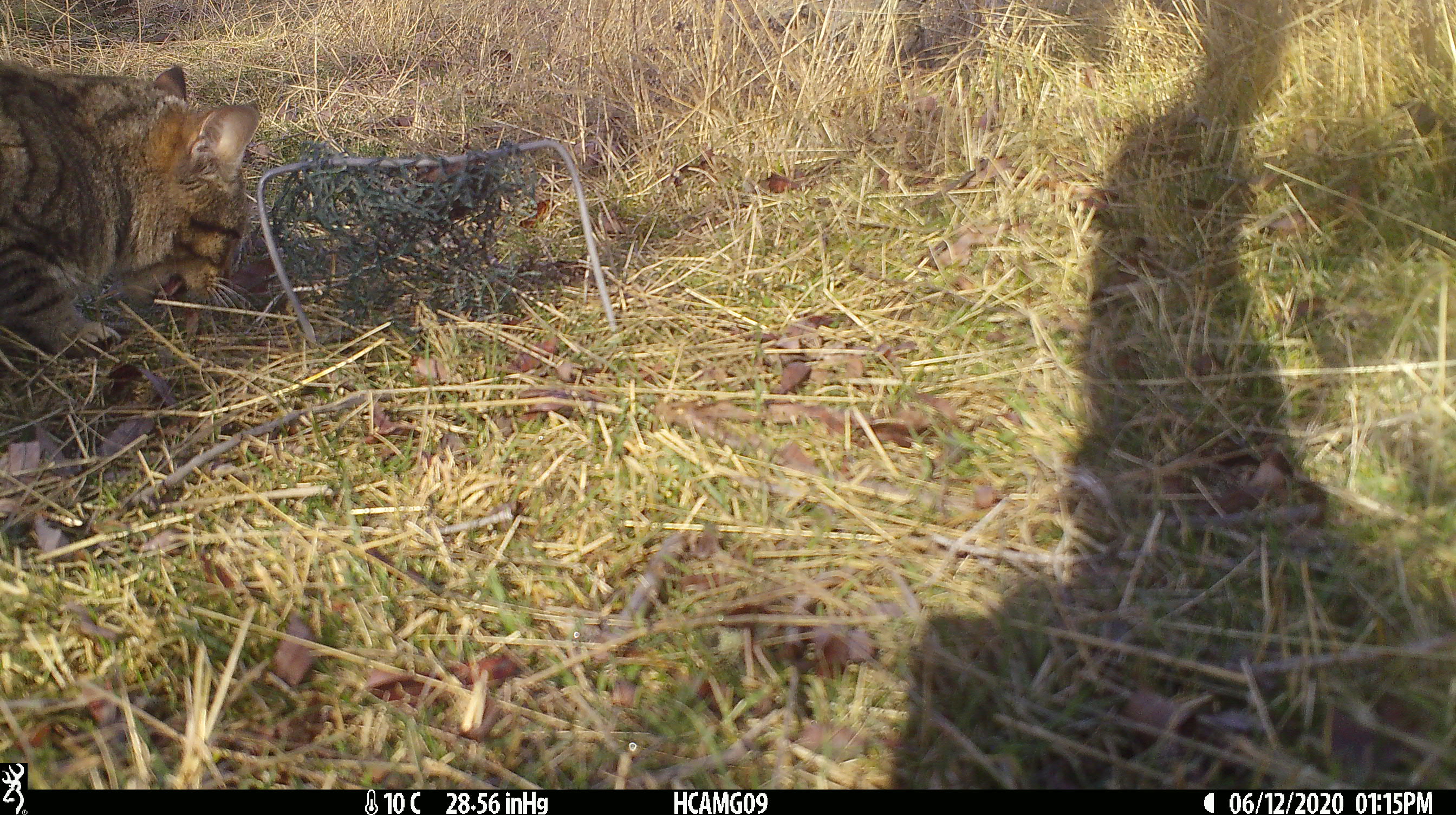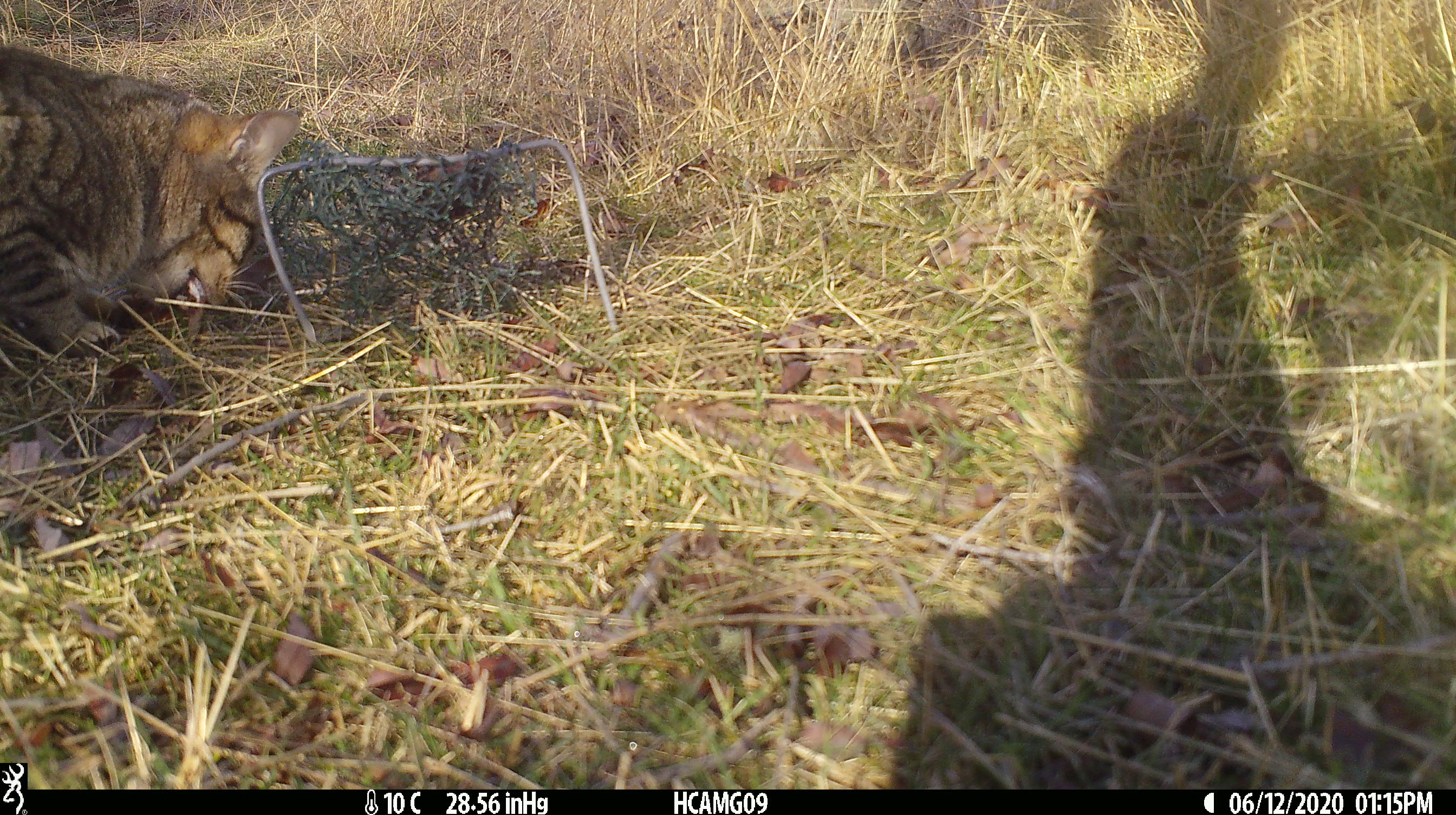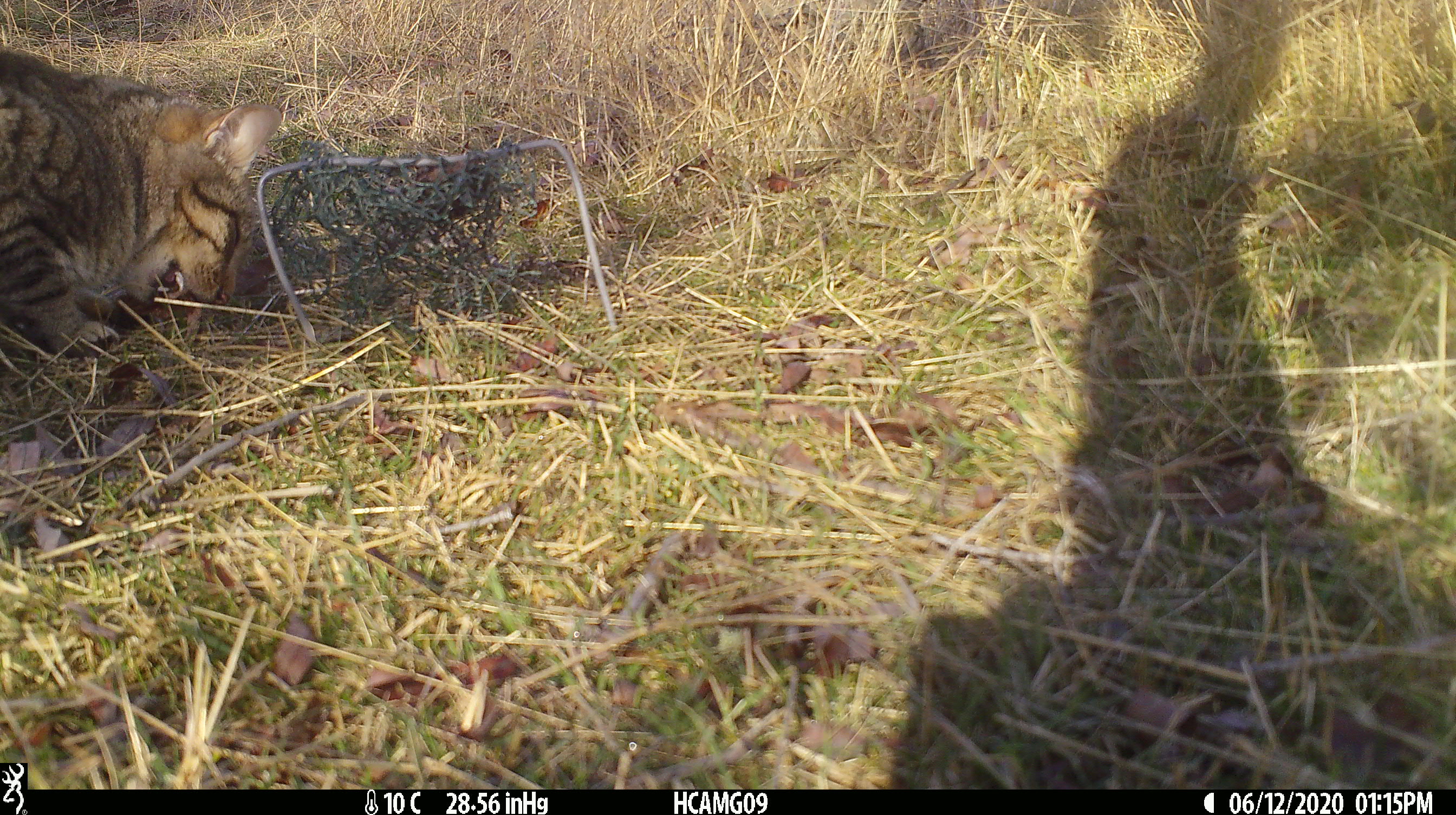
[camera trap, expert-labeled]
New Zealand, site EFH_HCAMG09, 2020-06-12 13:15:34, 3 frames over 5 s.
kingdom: Animalia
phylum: Chordata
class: Mammalia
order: Carnivora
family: Felidae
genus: Felis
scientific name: Felis catus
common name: domestic cat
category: cat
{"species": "cat (domestic cat) (Felis catus)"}